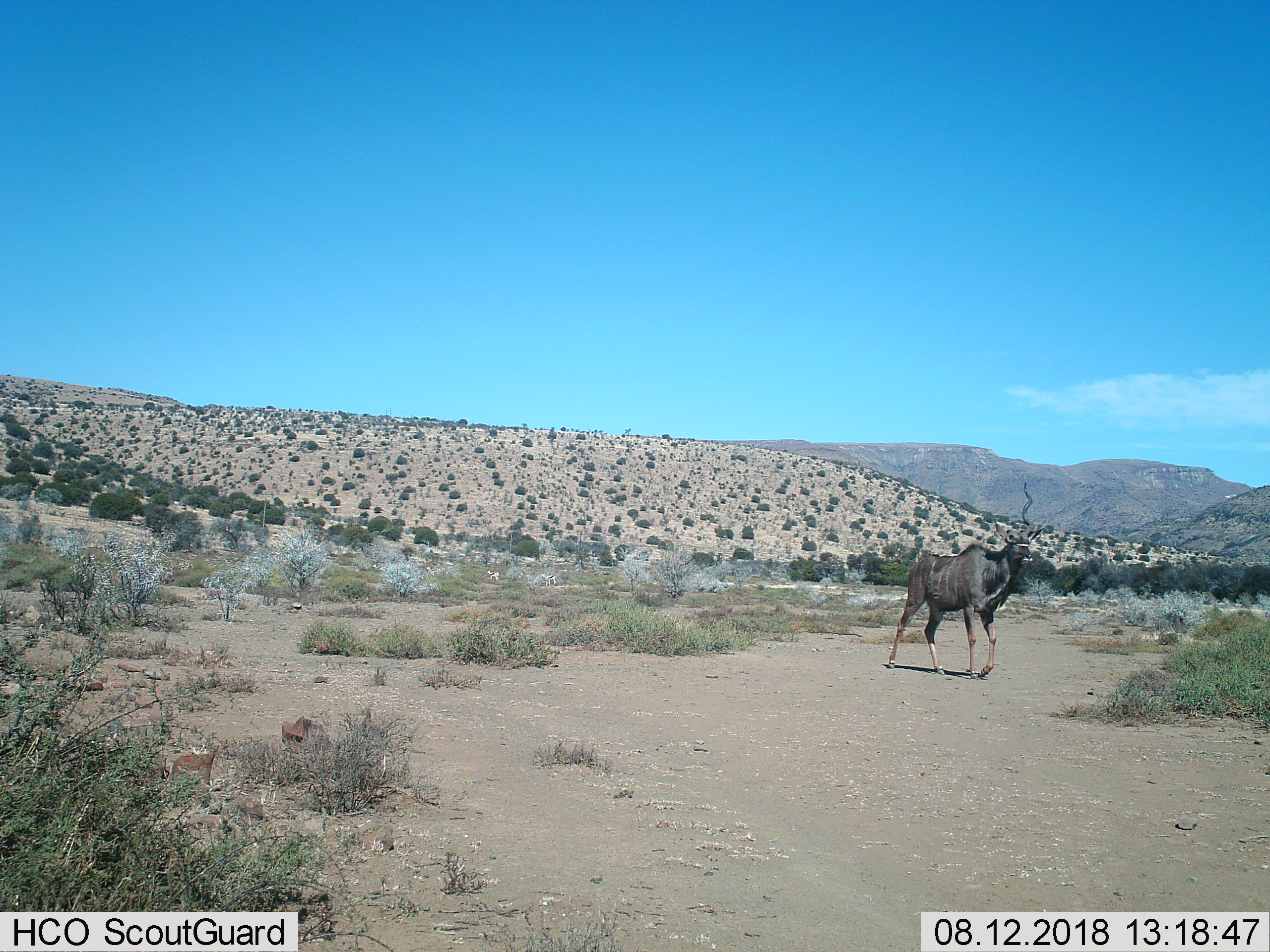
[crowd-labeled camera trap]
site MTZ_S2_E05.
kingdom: Animalia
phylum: Chordata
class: Mammalia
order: Artiodactyla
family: Bovidae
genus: Tragelaphus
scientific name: Tragelaphus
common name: kudu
Kudu (Tragelaphus), count 1. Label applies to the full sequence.